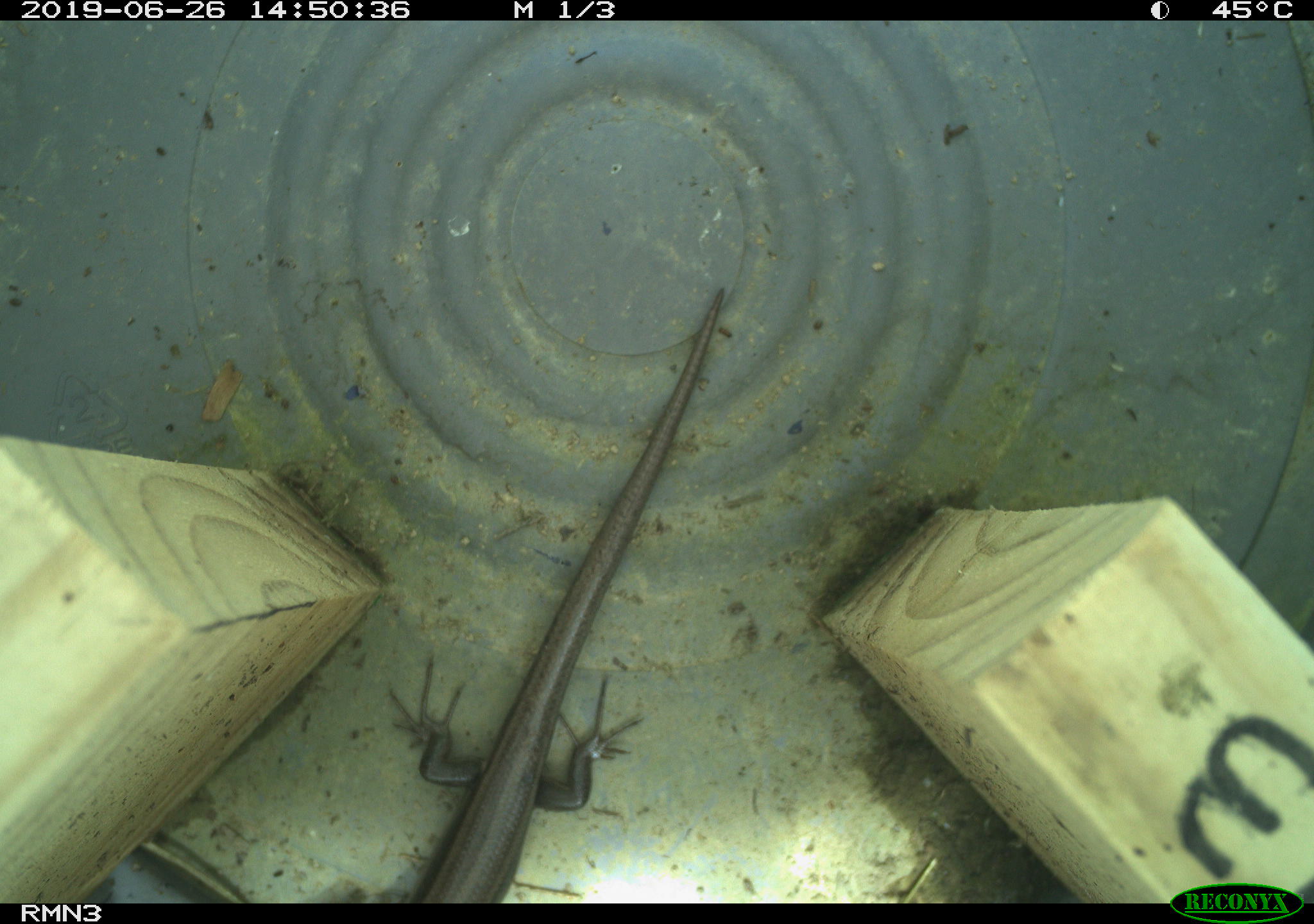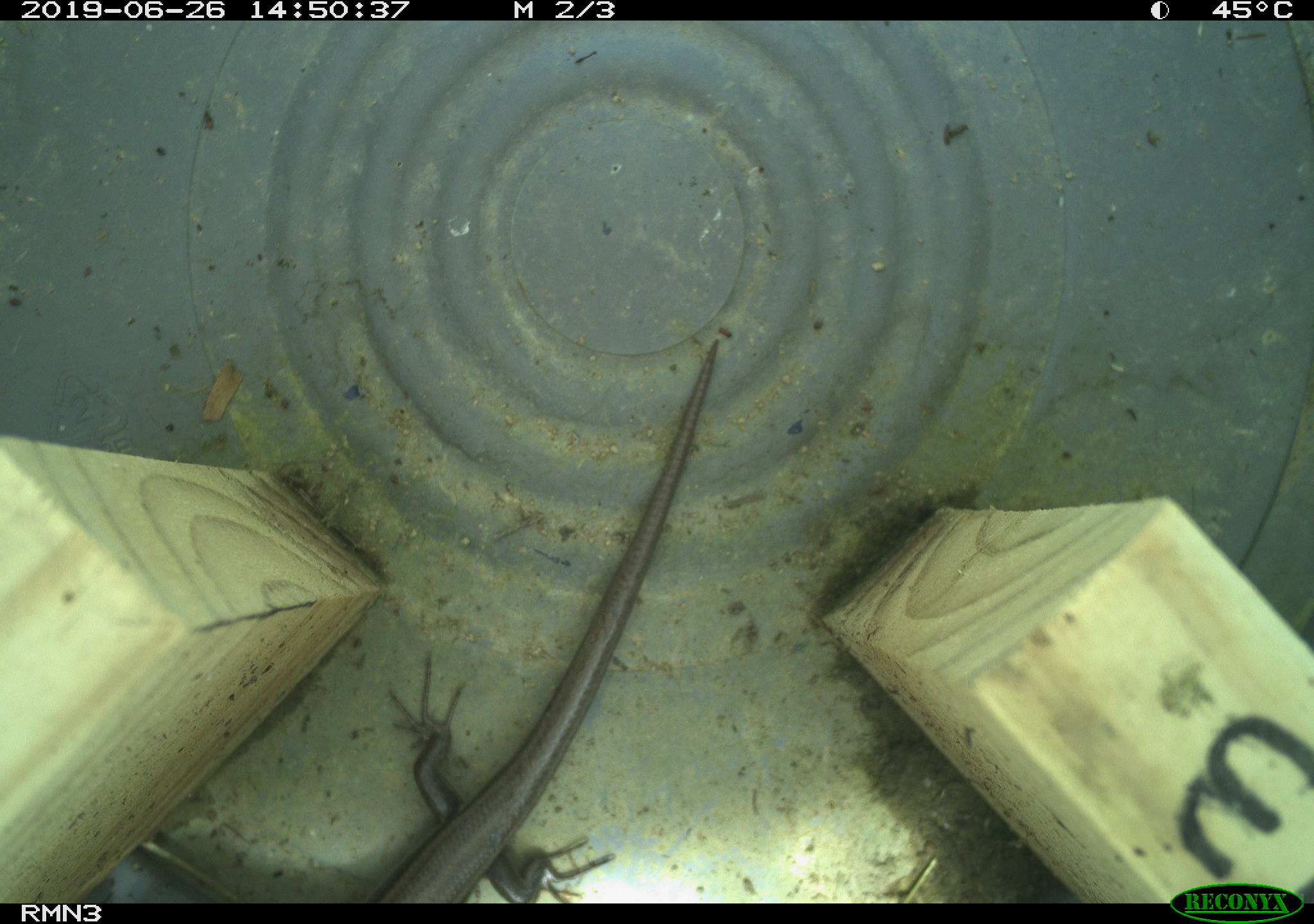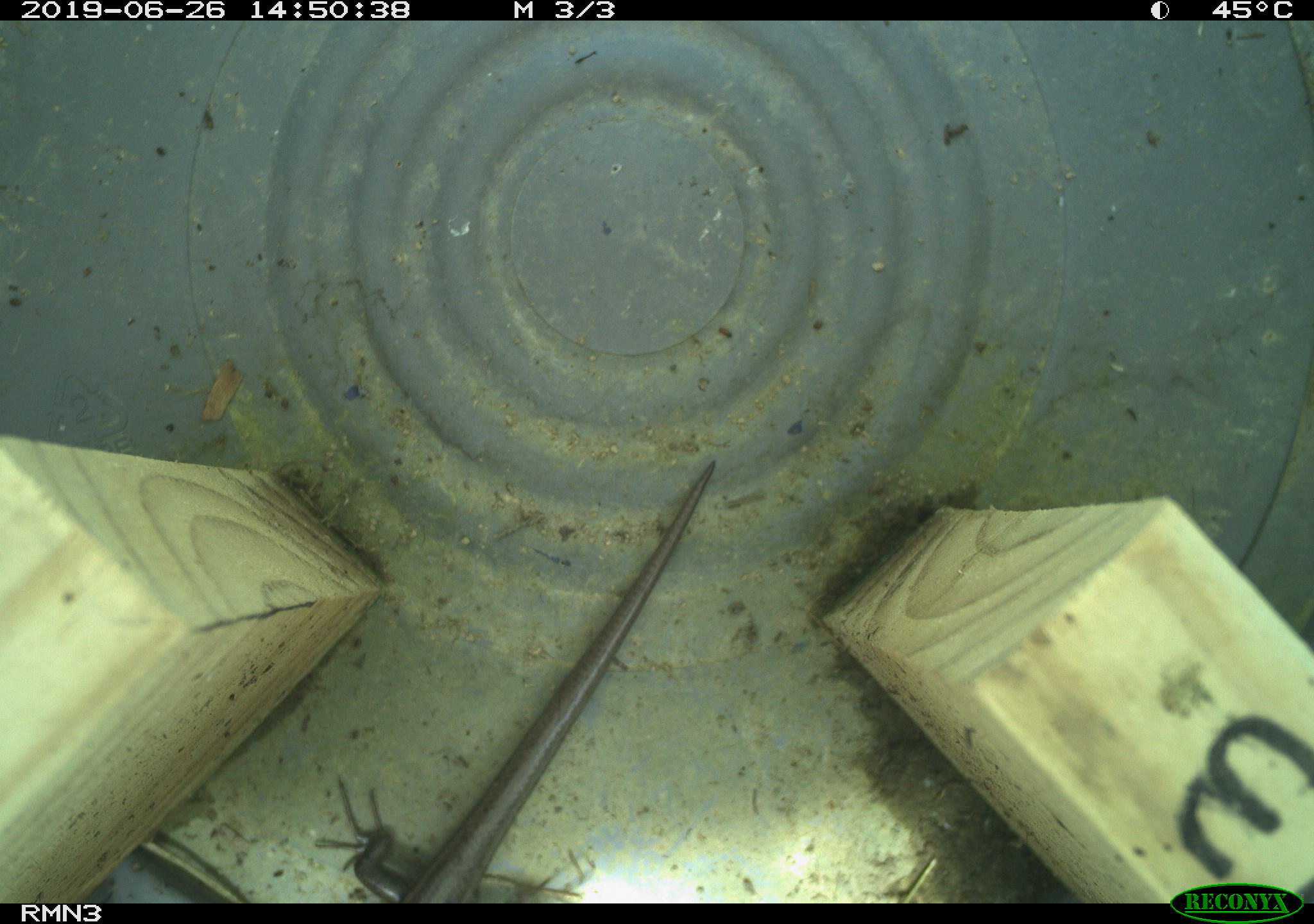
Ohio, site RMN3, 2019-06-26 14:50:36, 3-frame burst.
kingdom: Animalia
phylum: Chordata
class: Reptilia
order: Squamata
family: Scincidae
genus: Plestiodon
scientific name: Plestiodon fasciatus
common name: common five-lined skink